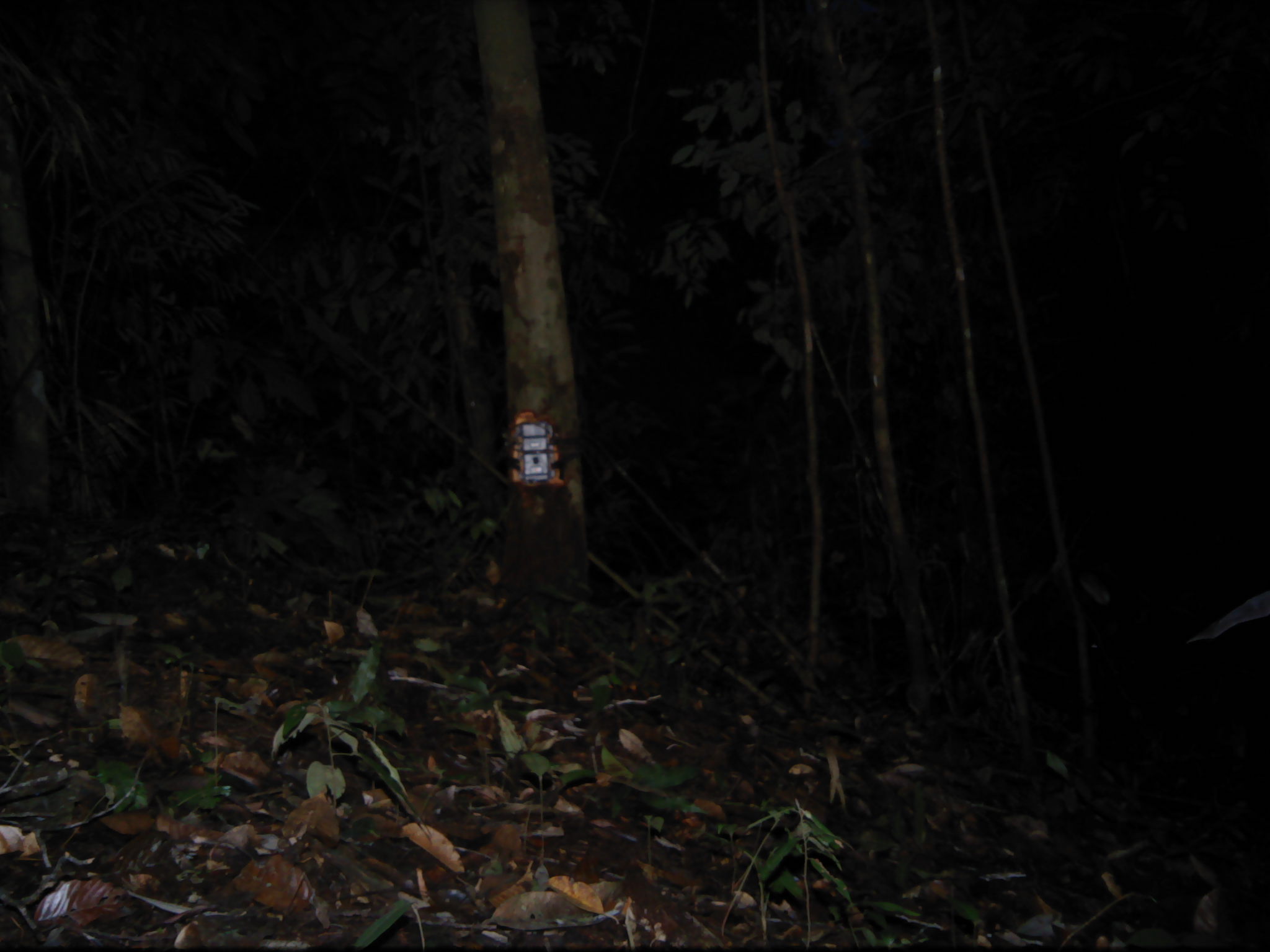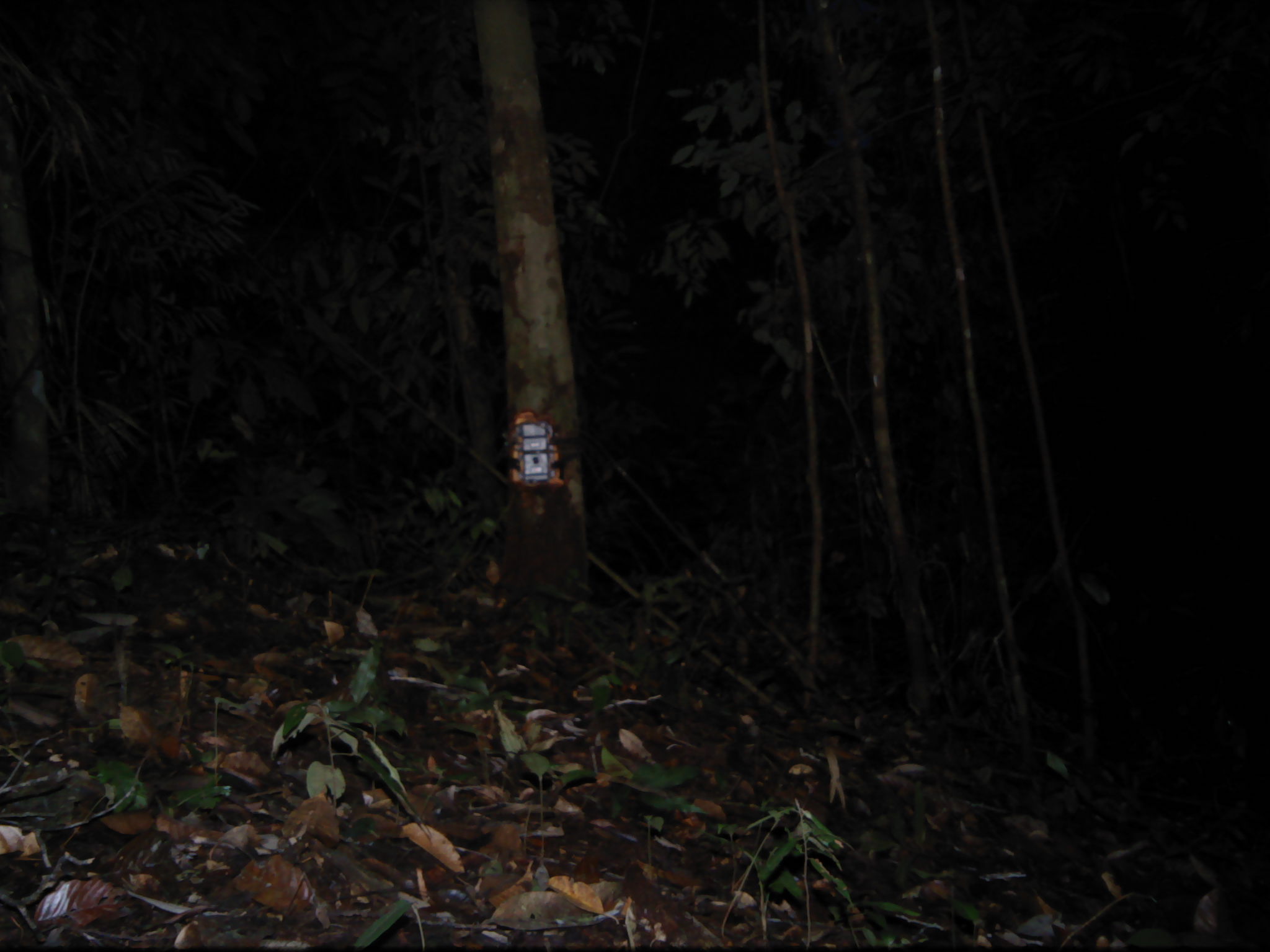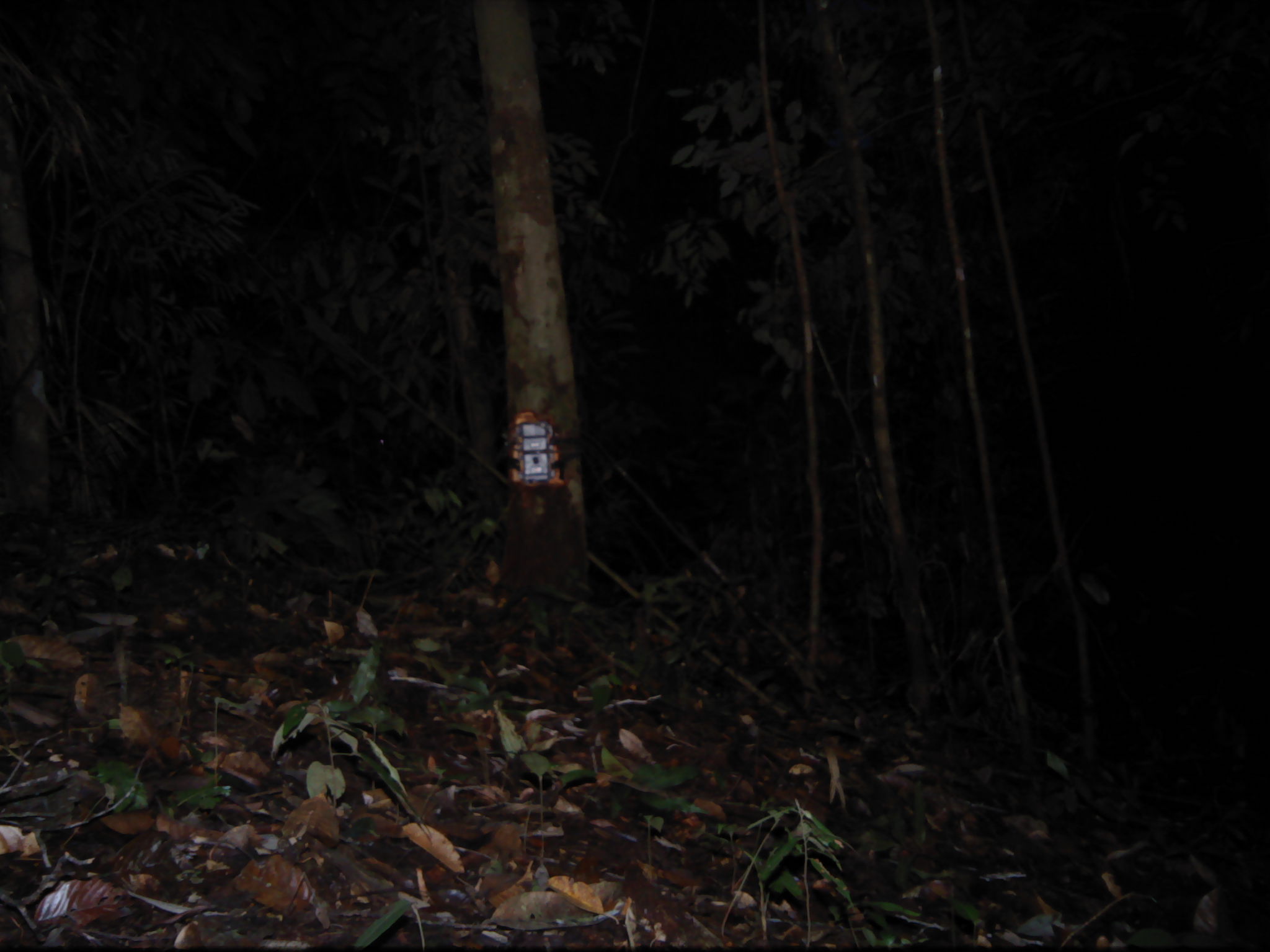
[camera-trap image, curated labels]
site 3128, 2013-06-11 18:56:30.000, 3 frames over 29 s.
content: unidentified animal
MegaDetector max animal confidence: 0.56